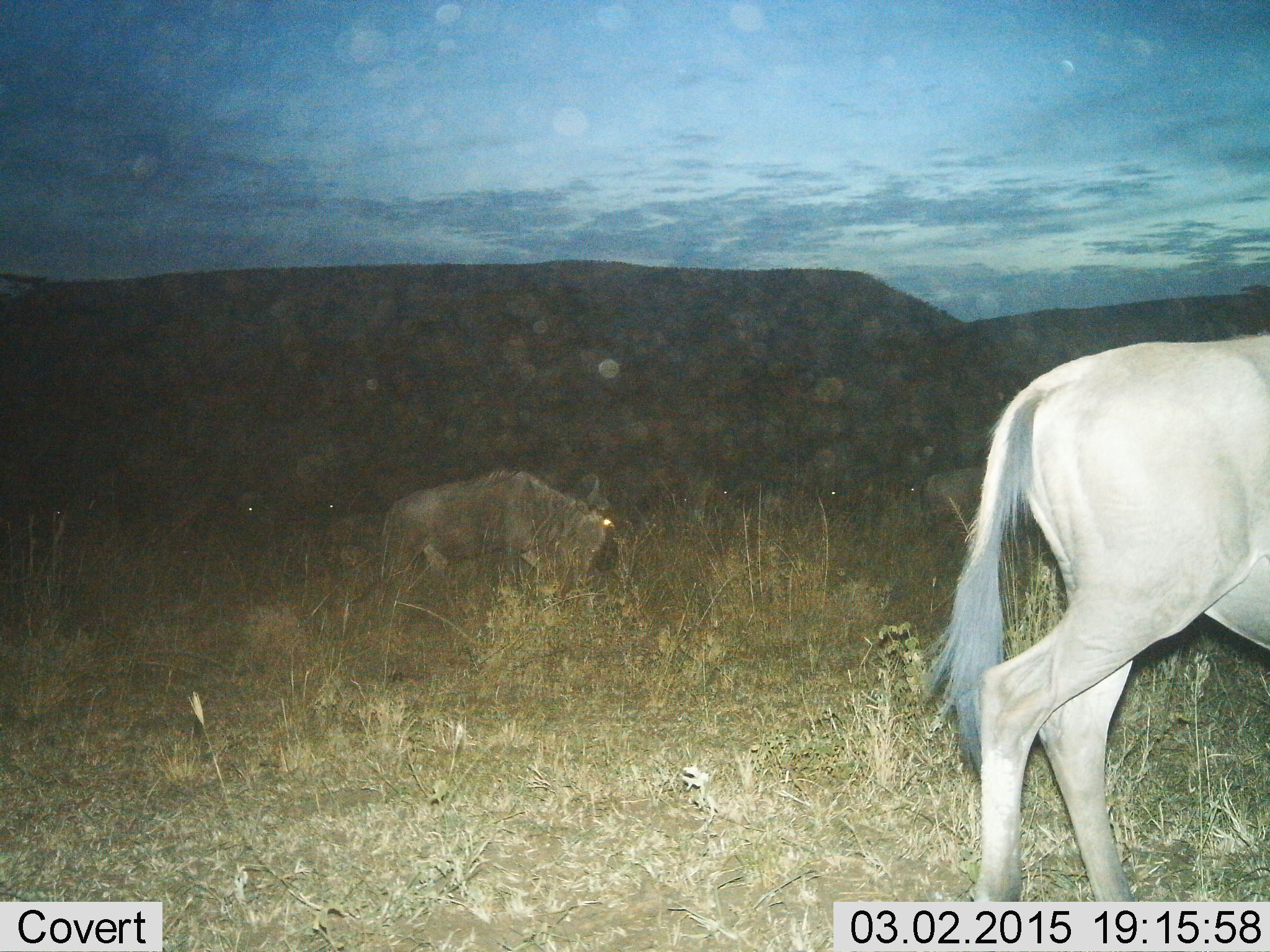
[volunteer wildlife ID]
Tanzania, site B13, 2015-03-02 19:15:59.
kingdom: Animalia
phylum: Chordata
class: Mammalia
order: Artiodactyla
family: Bovidae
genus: Connochaetes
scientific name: Connochaetes taurinus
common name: blue wildebeest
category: wildebeest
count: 3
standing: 20%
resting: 0%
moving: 80%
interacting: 0%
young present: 0%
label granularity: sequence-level